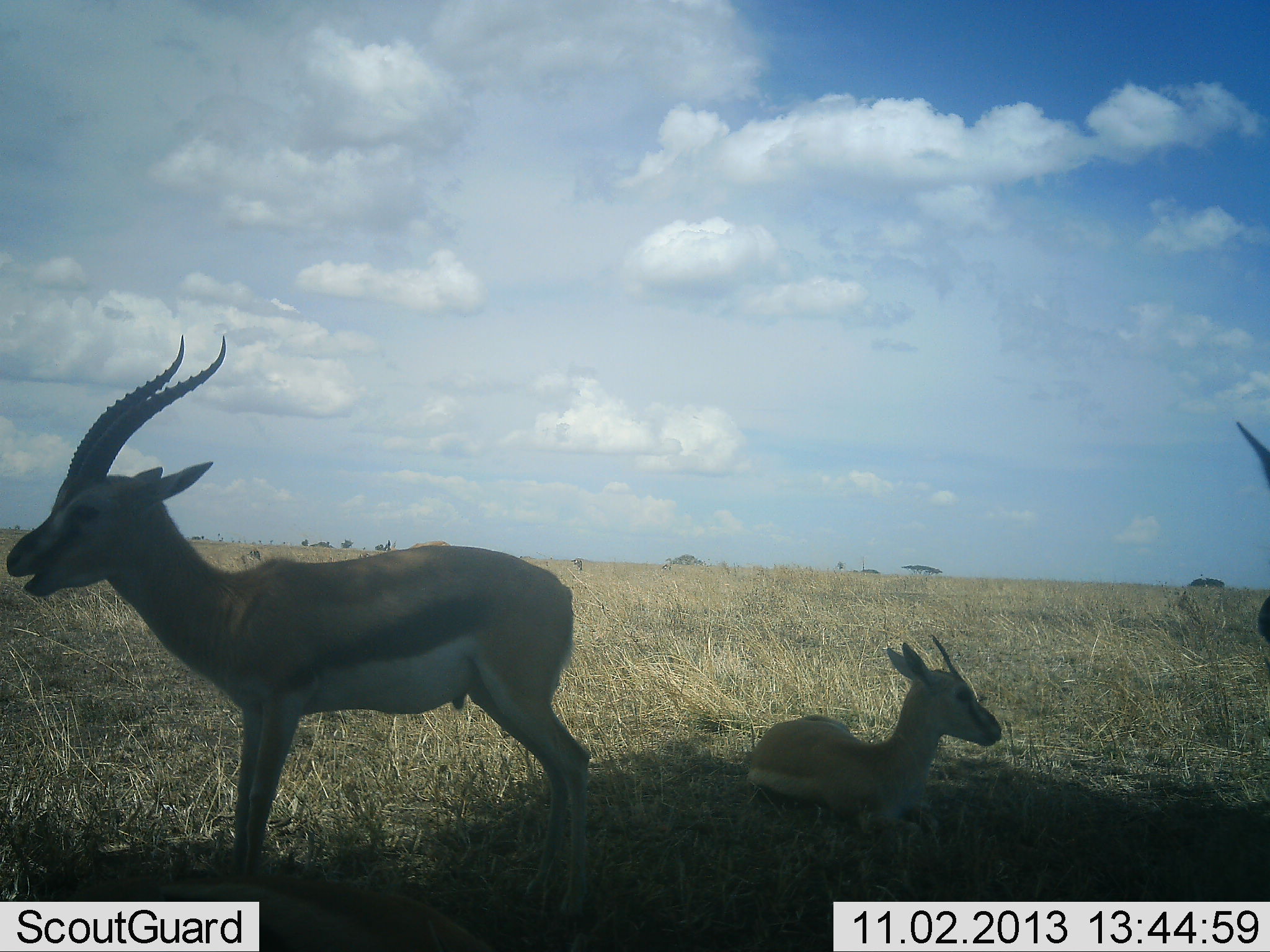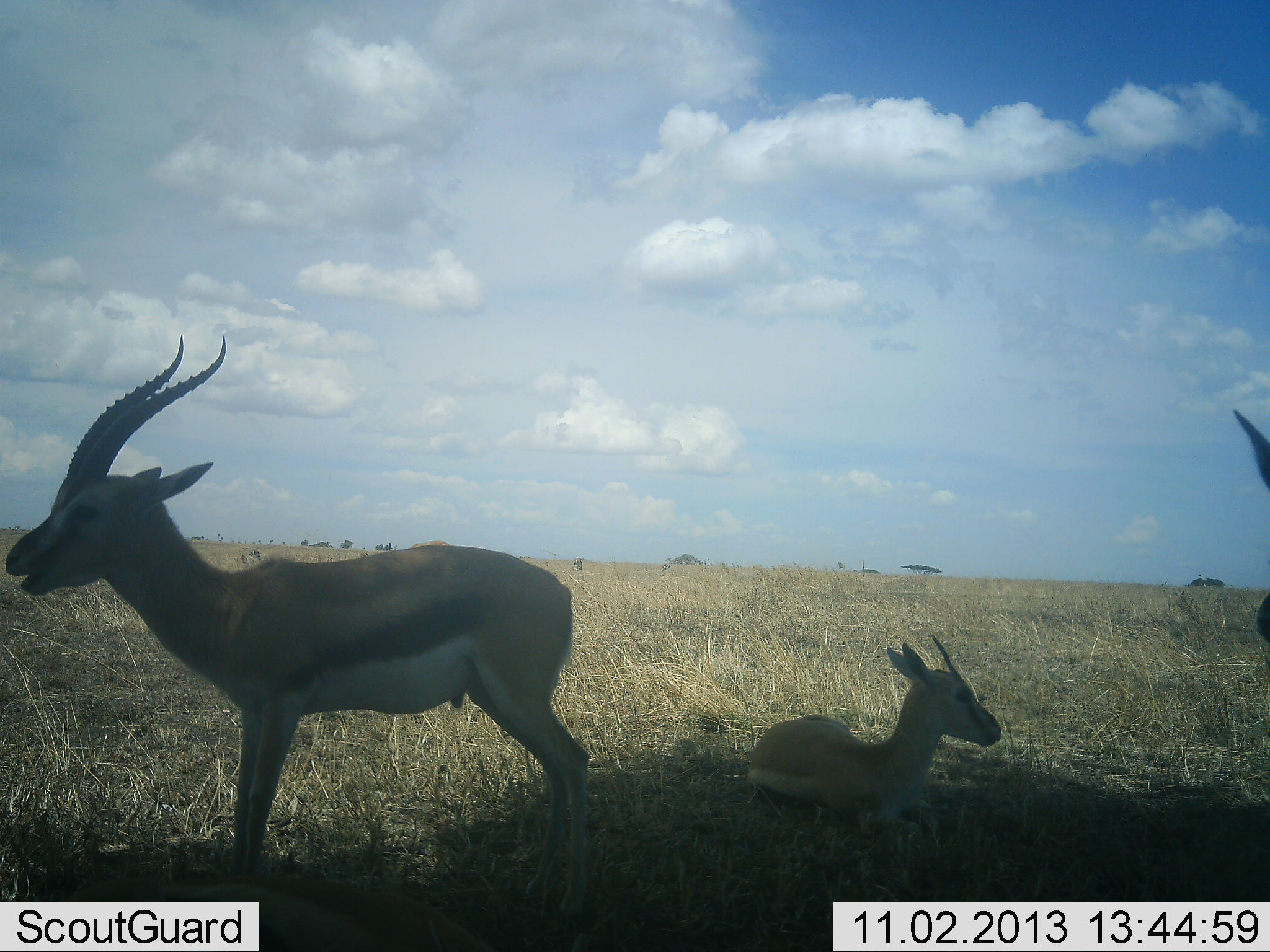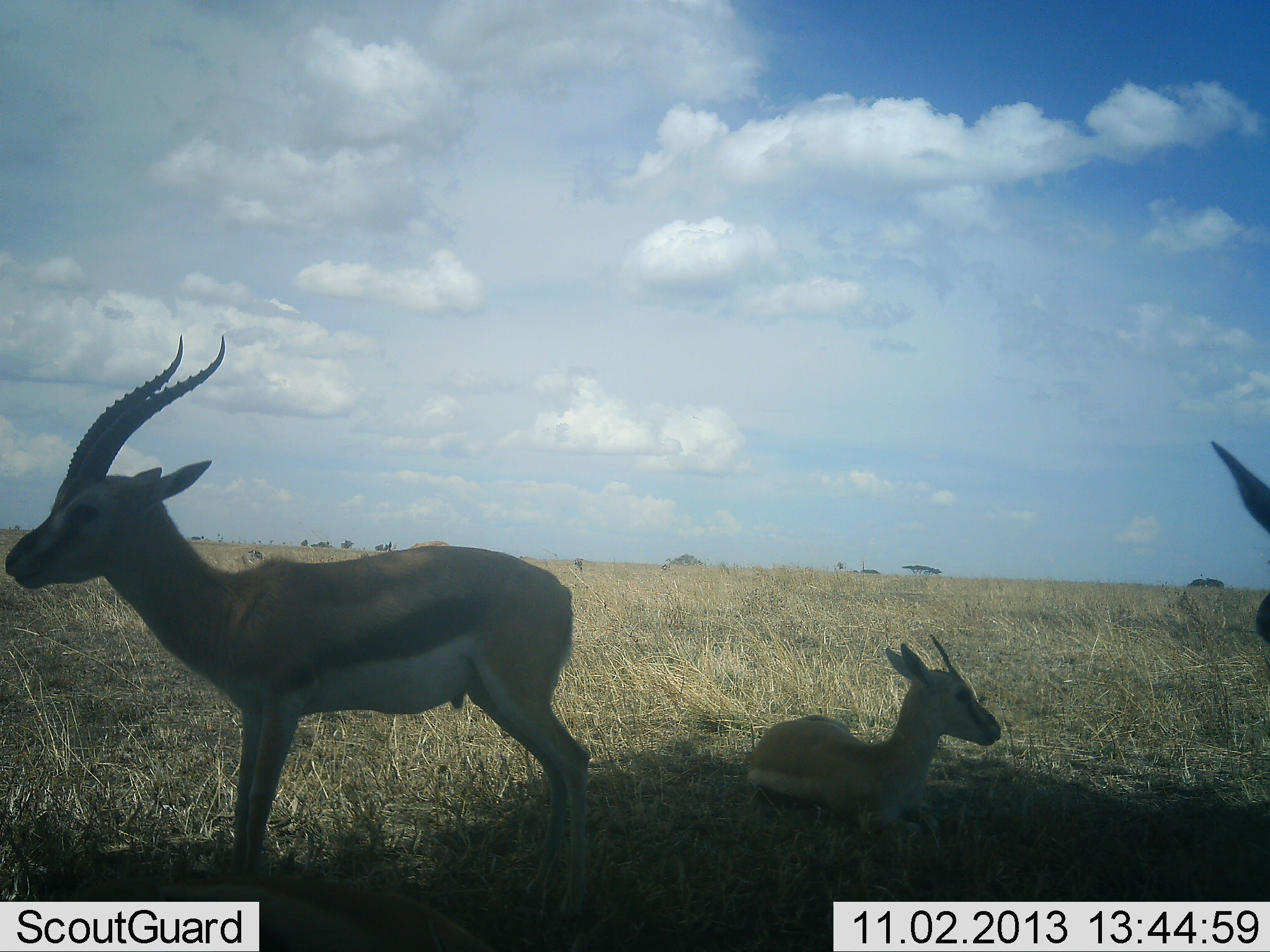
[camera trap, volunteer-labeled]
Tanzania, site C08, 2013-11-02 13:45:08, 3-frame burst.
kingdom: Animalia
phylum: Chordata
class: Mammalia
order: Artiodactyla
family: Bovidae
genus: Eudorcas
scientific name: Eudorcas thomsonii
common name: thomson's gazelle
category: gazellethomsons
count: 3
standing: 100%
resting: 90%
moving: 0%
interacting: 0%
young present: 60%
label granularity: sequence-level